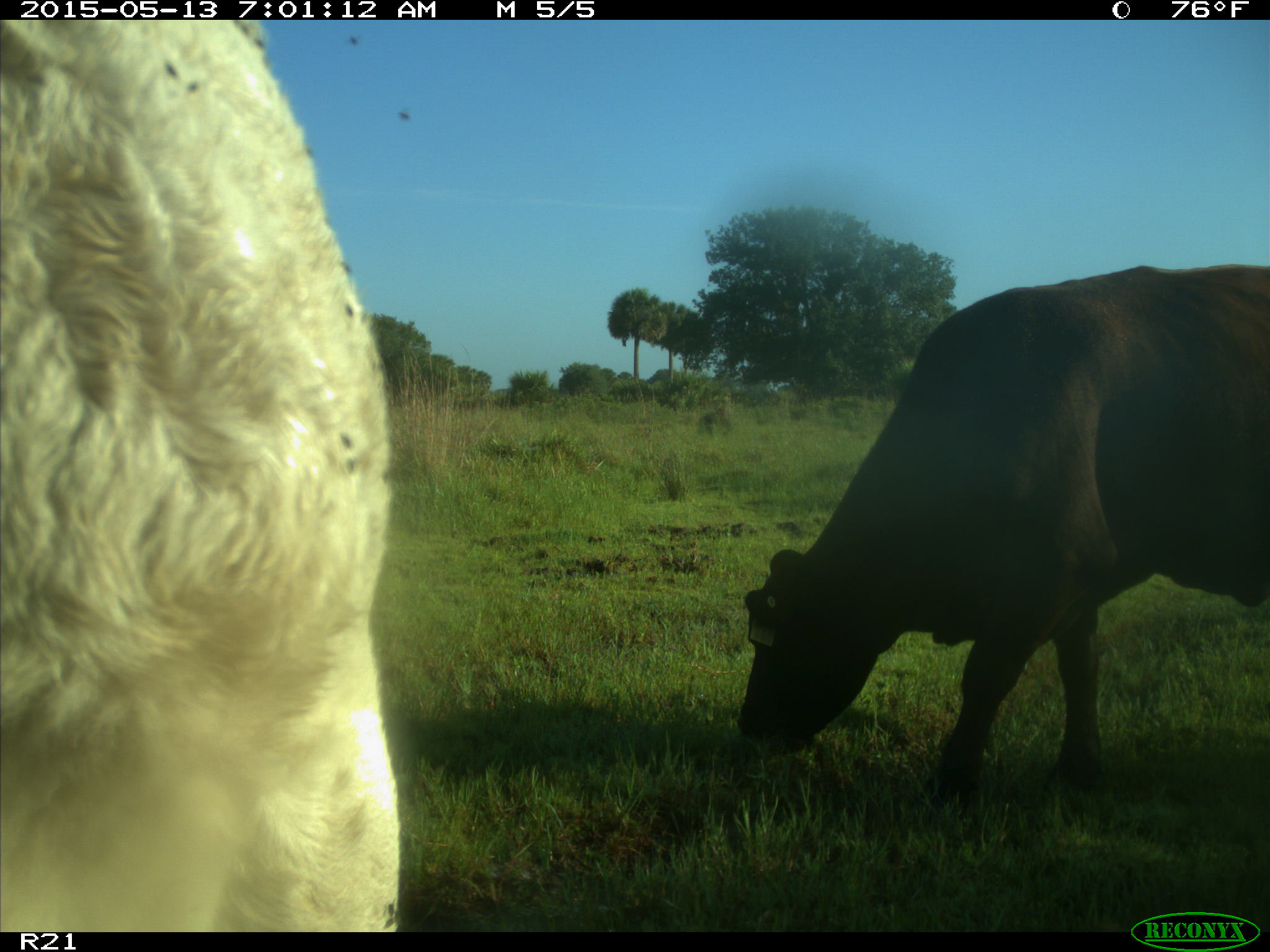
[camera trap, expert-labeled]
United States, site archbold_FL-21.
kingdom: Animalia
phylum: Chordata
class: Mammalia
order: Artiodactyla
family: Bovidae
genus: Bos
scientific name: Bos taurus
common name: domestic cow